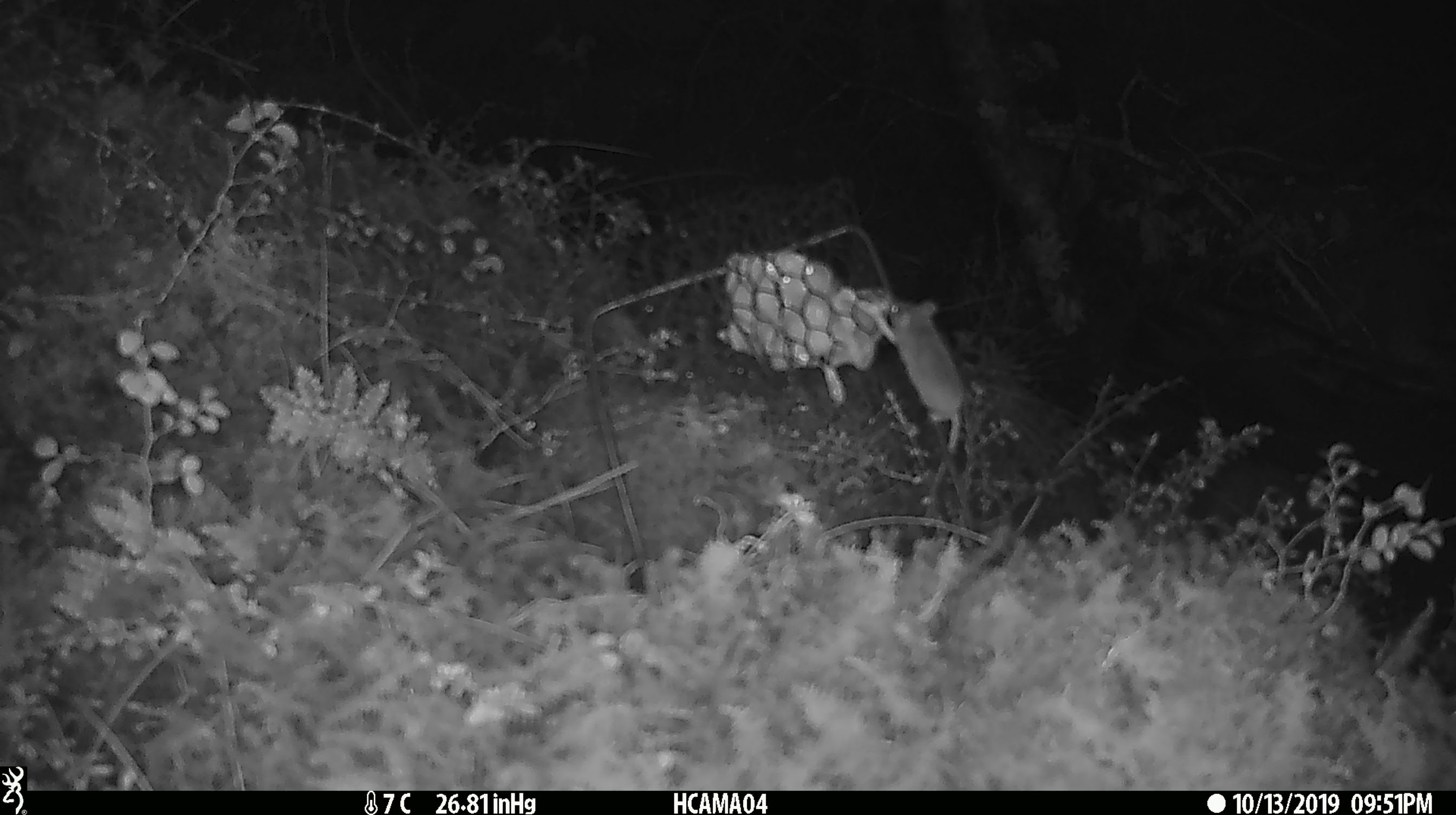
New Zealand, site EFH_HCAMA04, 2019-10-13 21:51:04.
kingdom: Animalia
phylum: Chordata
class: Mammalia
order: Rodentia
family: Muridae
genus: Mus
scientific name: Mus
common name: mouse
Mouse (Mus).